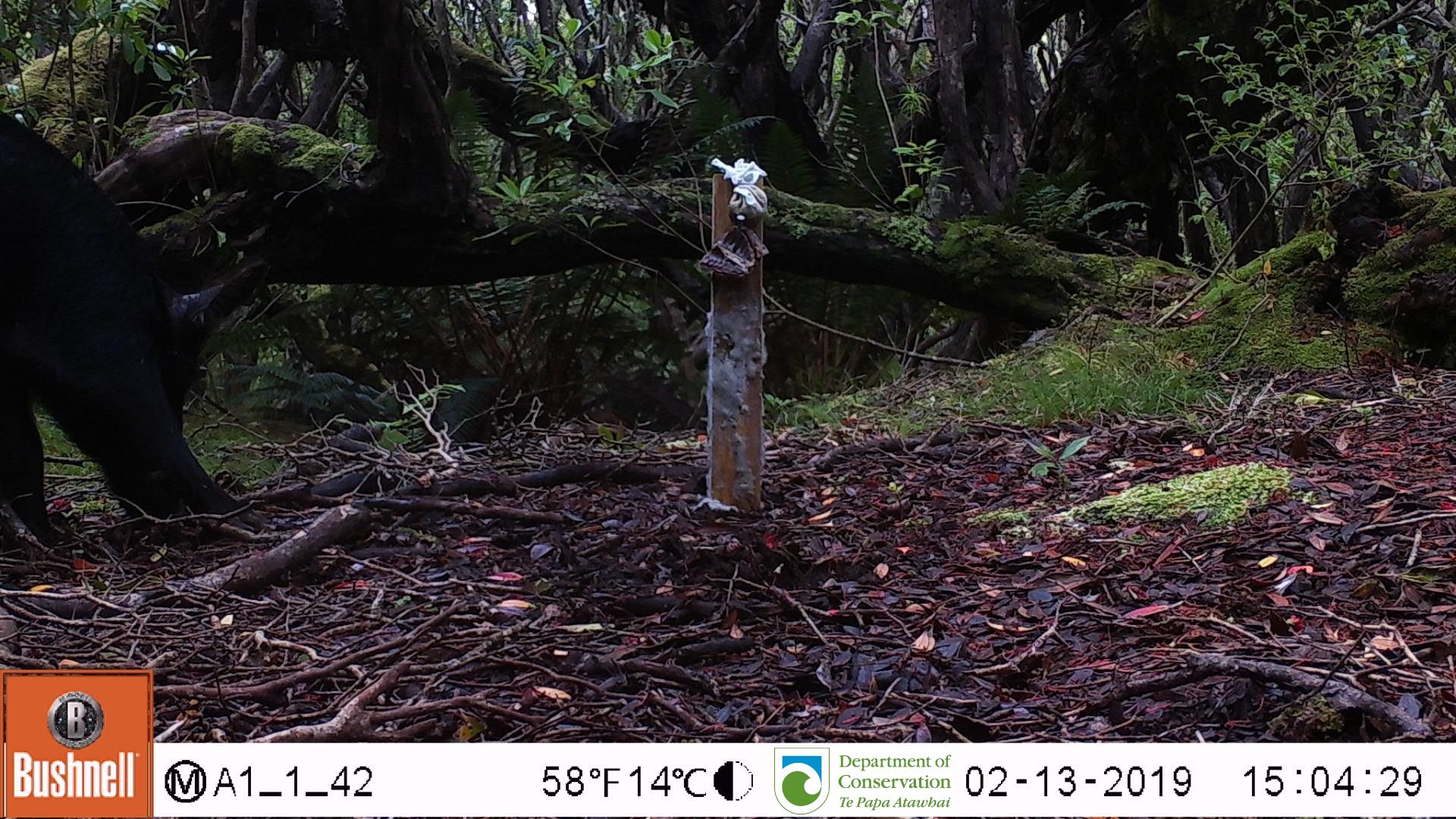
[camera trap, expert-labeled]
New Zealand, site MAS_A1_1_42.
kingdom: Animalia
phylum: Chordata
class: Mammalia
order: Artiodactyla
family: Suidae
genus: Sus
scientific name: Sus scrofa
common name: pig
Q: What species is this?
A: Pig (Sus scrofa).